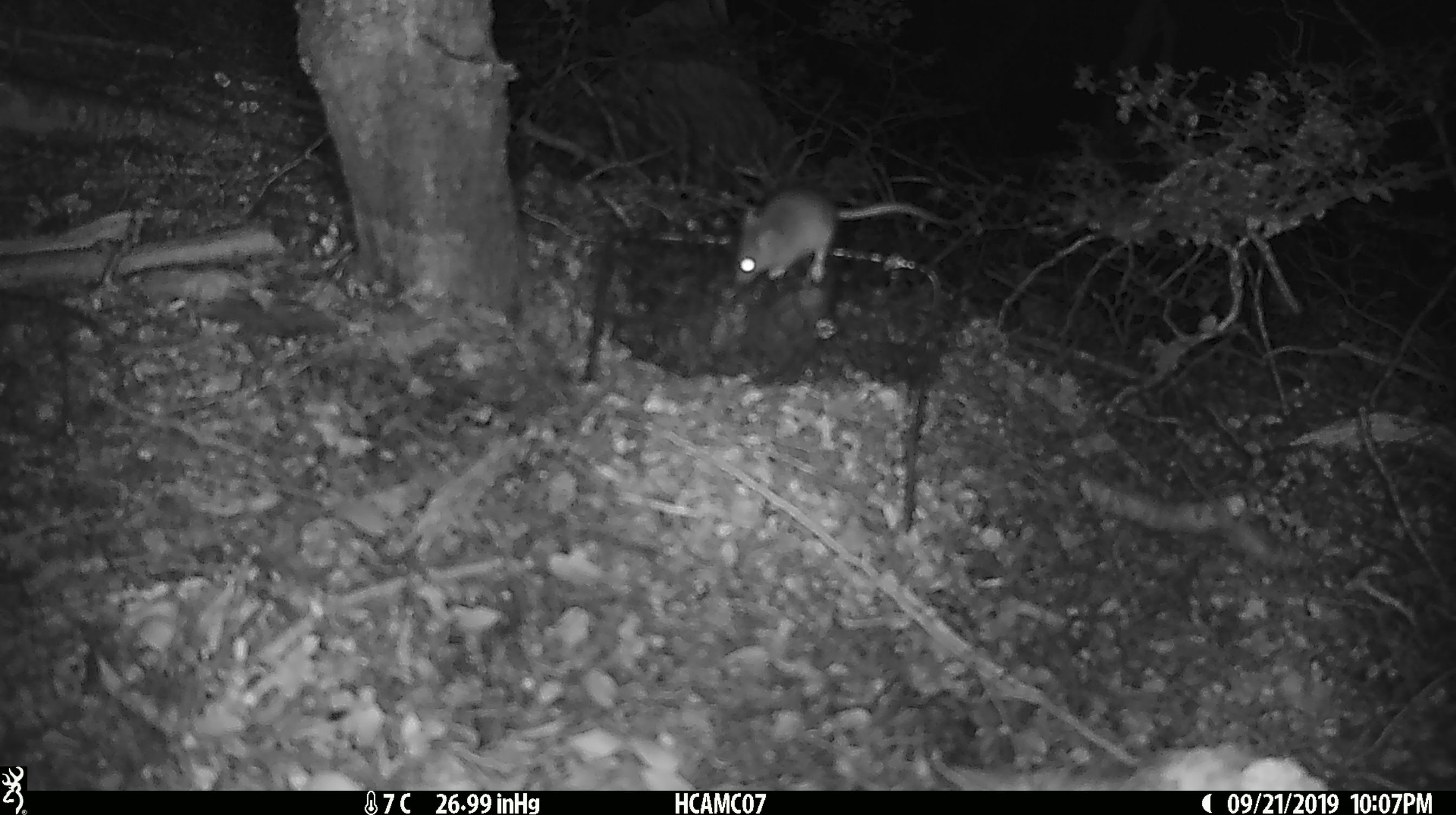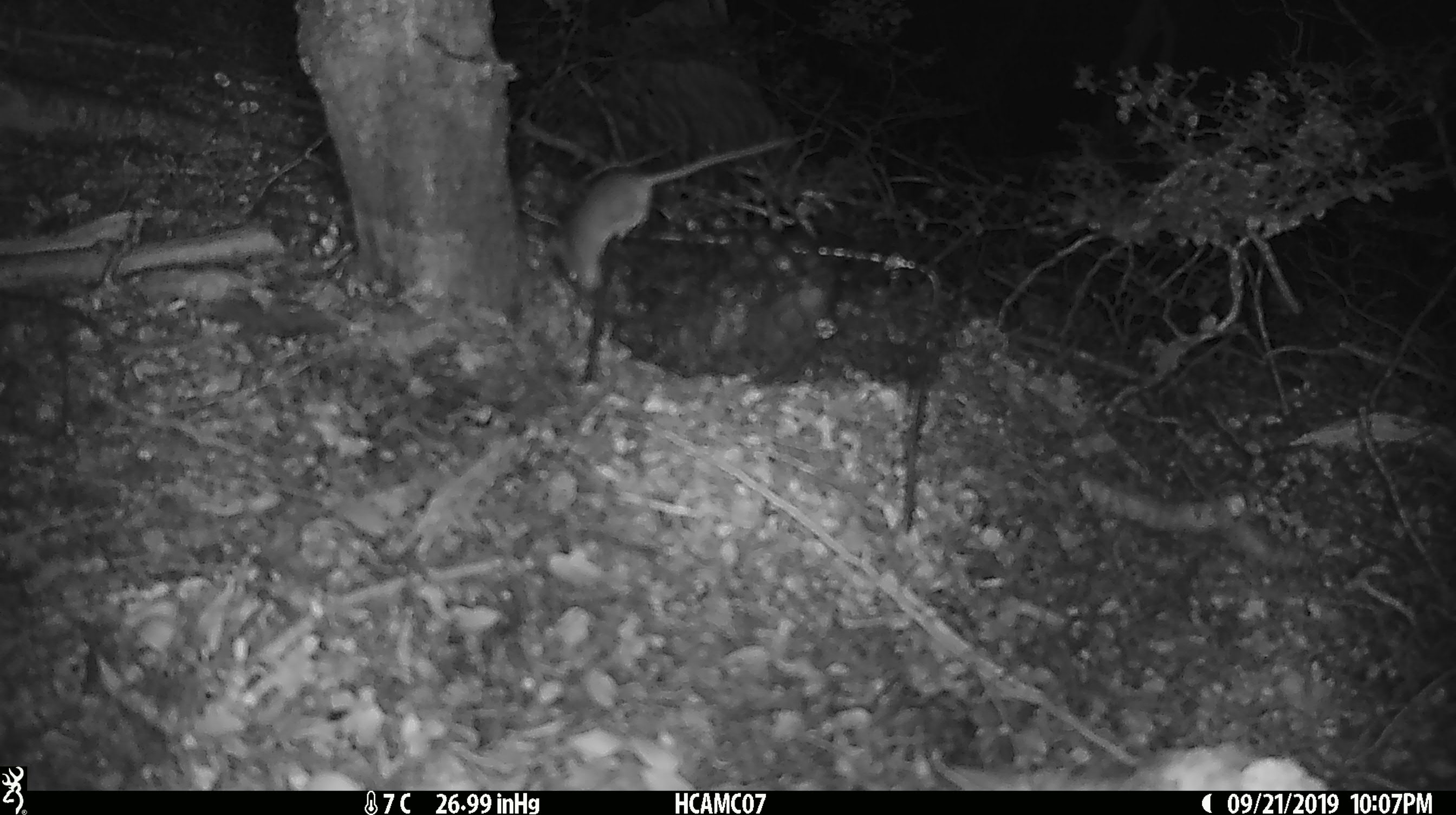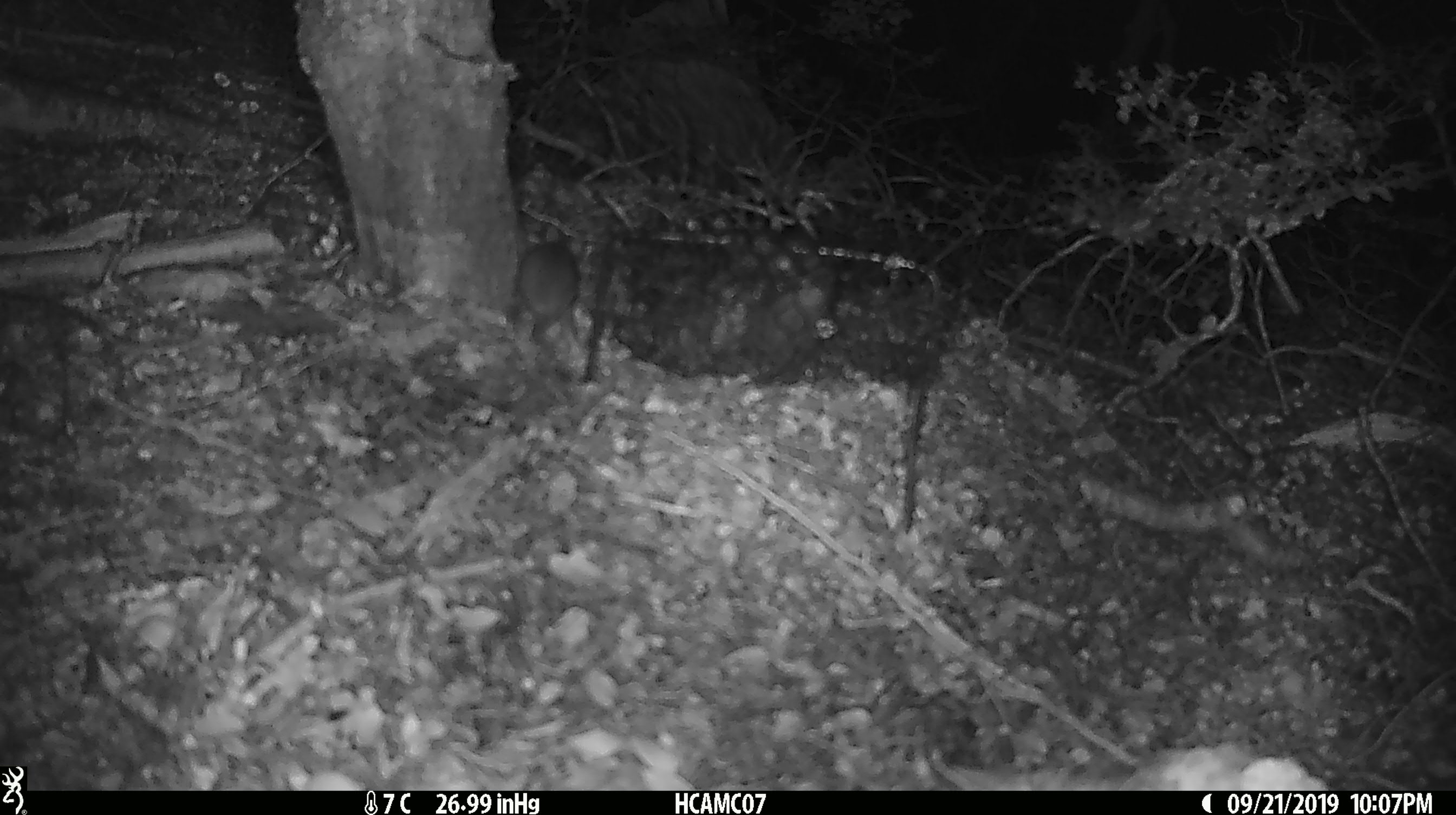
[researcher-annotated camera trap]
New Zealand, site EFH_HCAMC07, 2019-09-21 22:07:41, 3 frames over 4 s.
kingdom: Animalia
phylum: Chordata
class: Mammalia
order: Rodentia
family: Muridae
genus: Mus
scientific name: Mus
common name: mouse